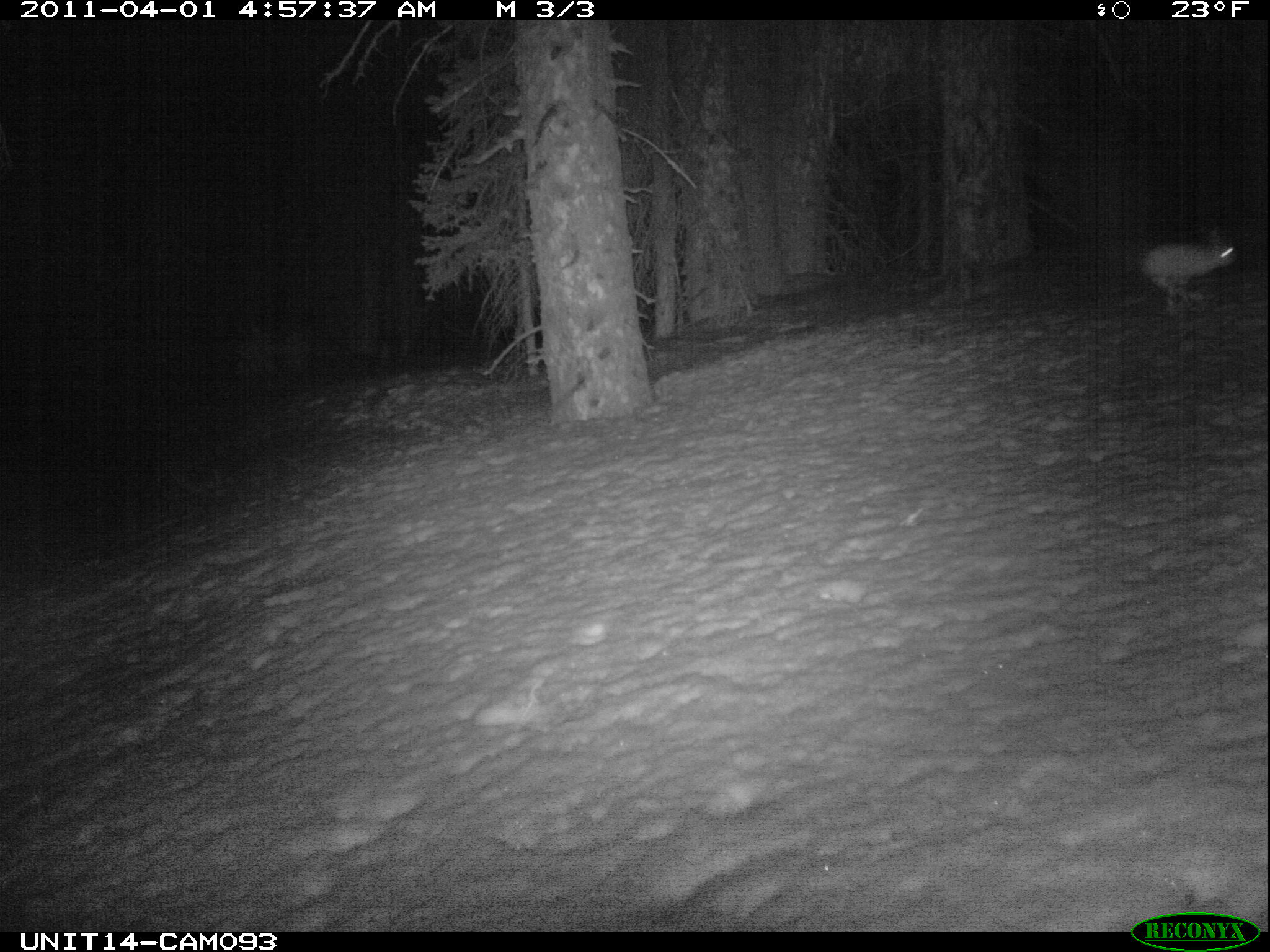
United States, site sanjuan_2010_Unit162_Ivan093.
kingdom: Animalia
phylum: Chordata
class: Mammalia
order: Lagomorpha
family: Leporidae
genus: Lepus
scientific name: Lepus americanus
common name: snowshoe hare